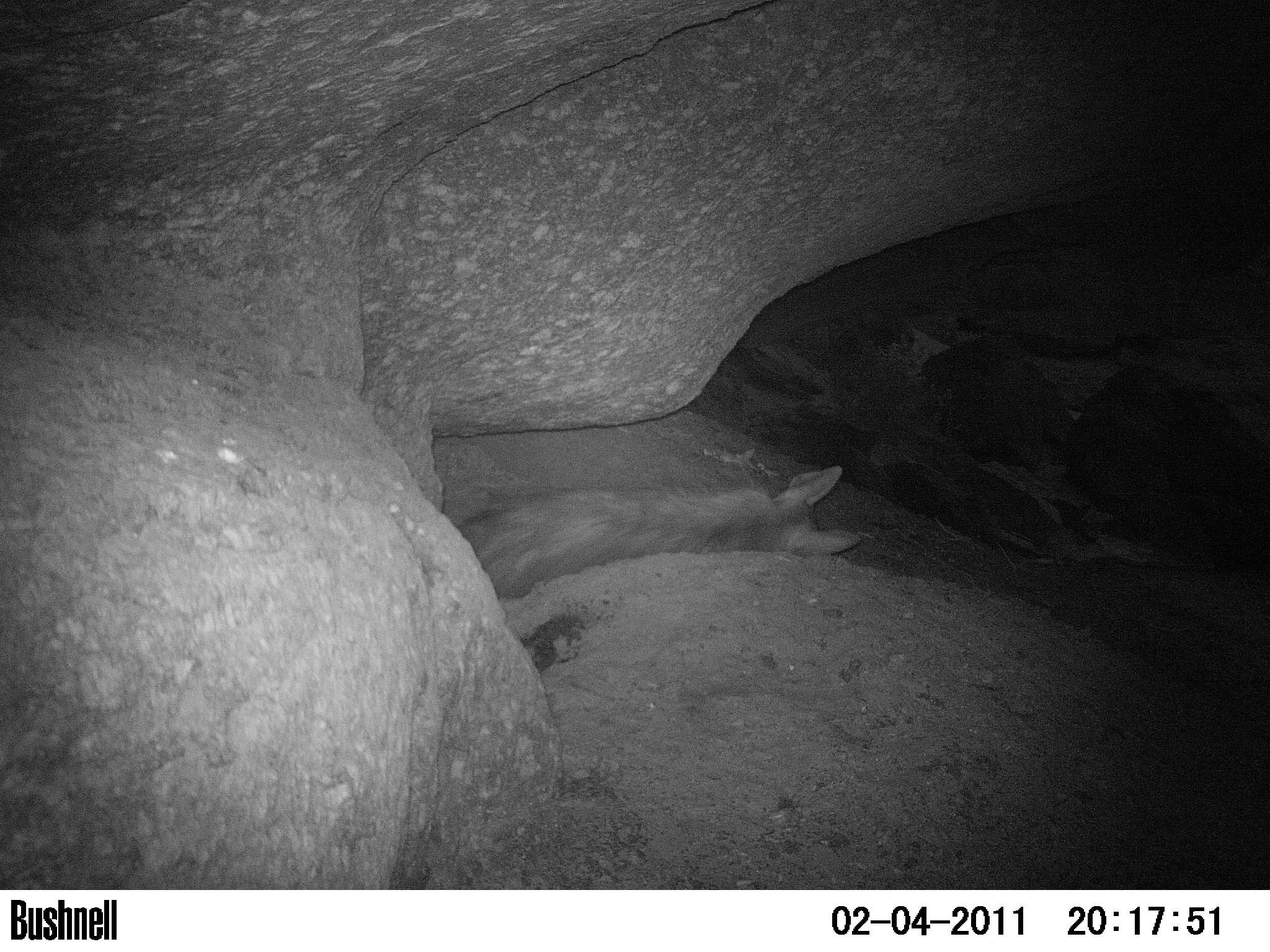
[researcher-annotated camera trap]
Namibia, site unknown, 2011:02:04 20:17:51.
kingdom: Animalia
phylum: Chordata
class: Mammalia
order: Carnivora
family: Hyaenidae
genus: Parahyaena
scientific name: Parahyaena brunnea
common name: brown hyena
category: hyaena brunnea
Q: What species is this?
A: Hyaena brunnea (brown hyena) (Parahyaena brunnea).